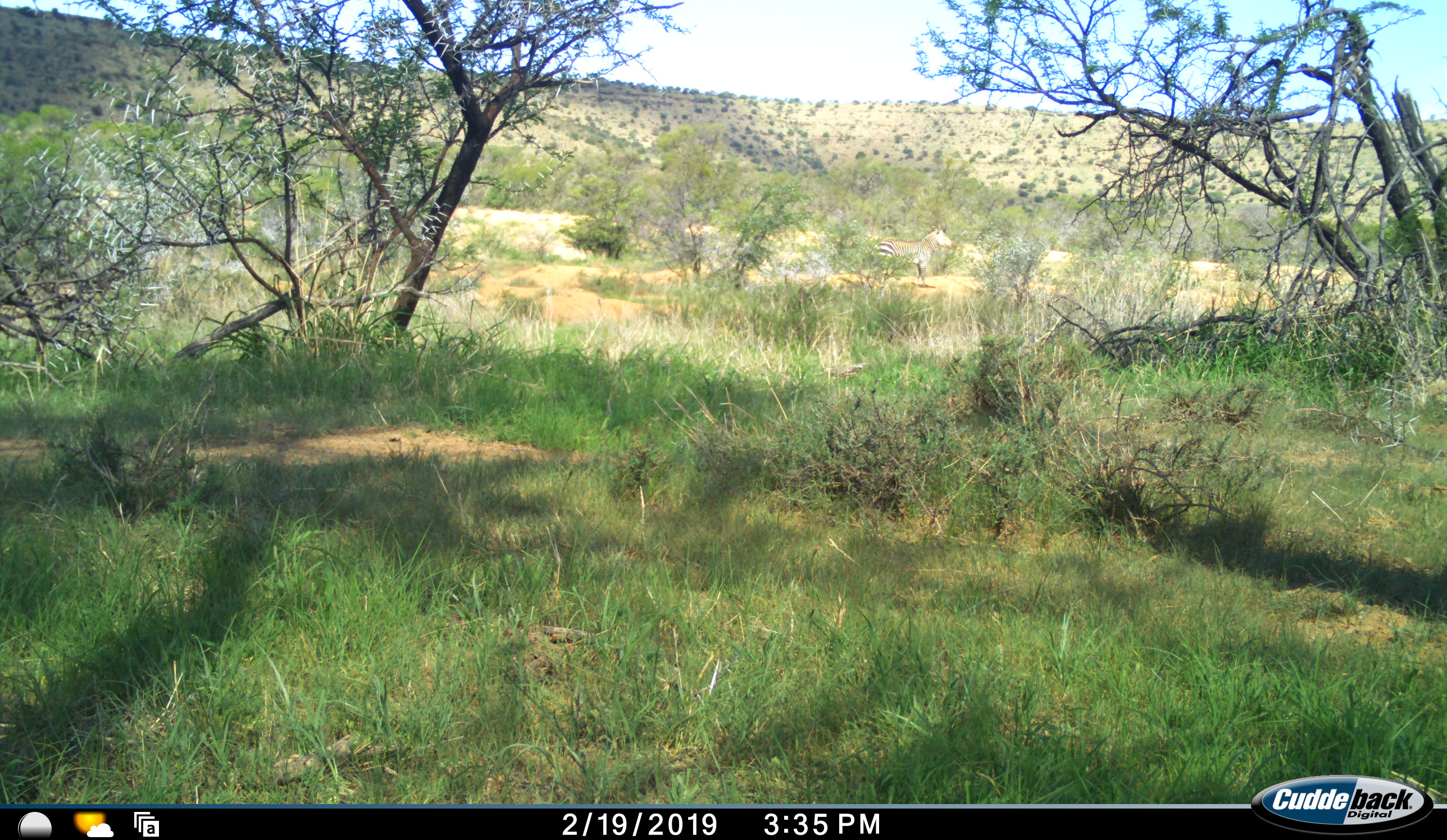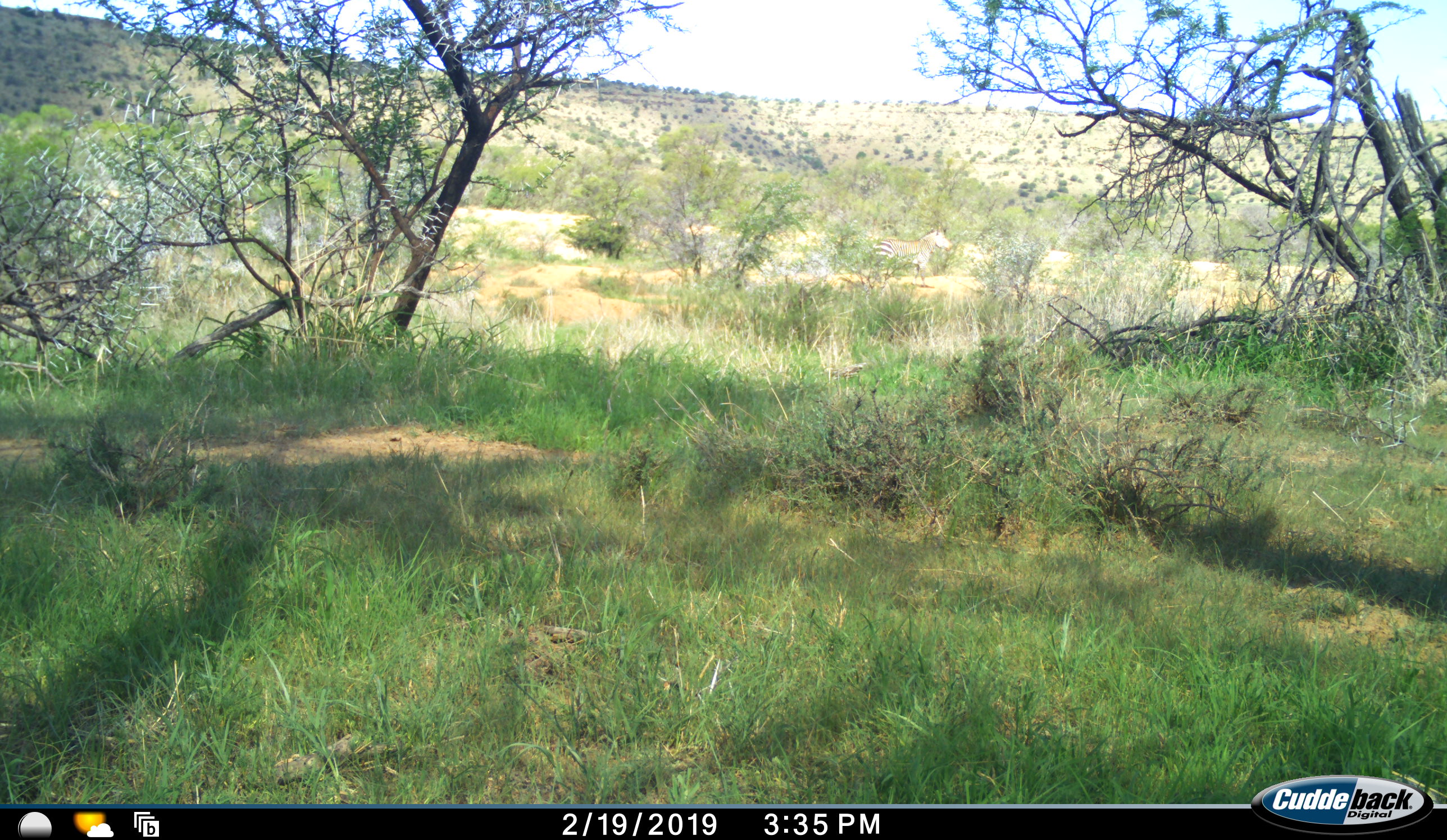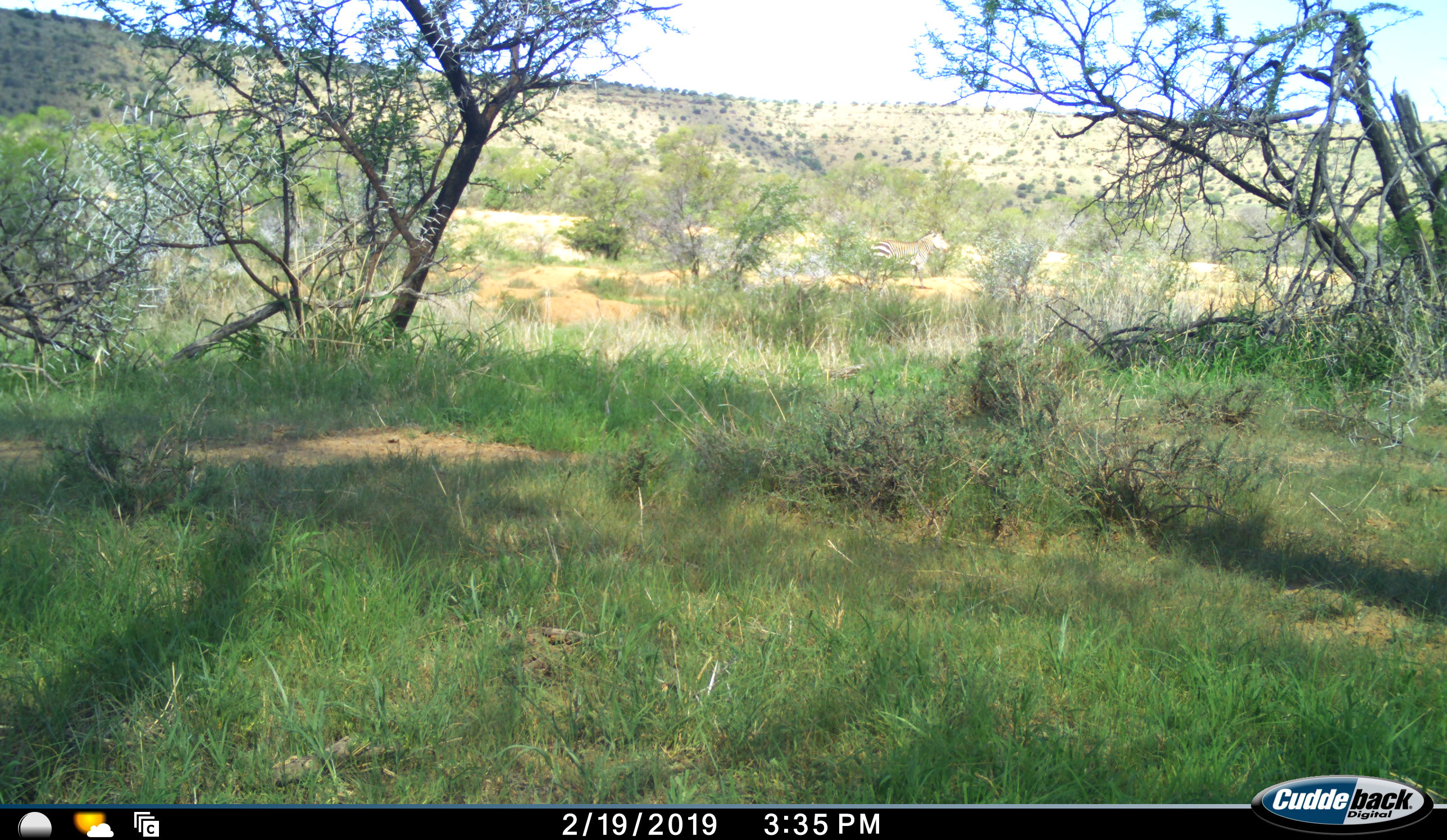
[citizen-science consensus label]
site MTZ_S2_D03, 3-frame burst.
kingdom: Animalia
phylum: Chordata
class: Mammalia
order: Perissodactyla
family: Equidae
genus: Equus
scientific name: Equus zebra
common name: mountain zebra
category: zebramountain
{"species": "zebramountain (mountain zebra) (Equus zebra)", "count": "1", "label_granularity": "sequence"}